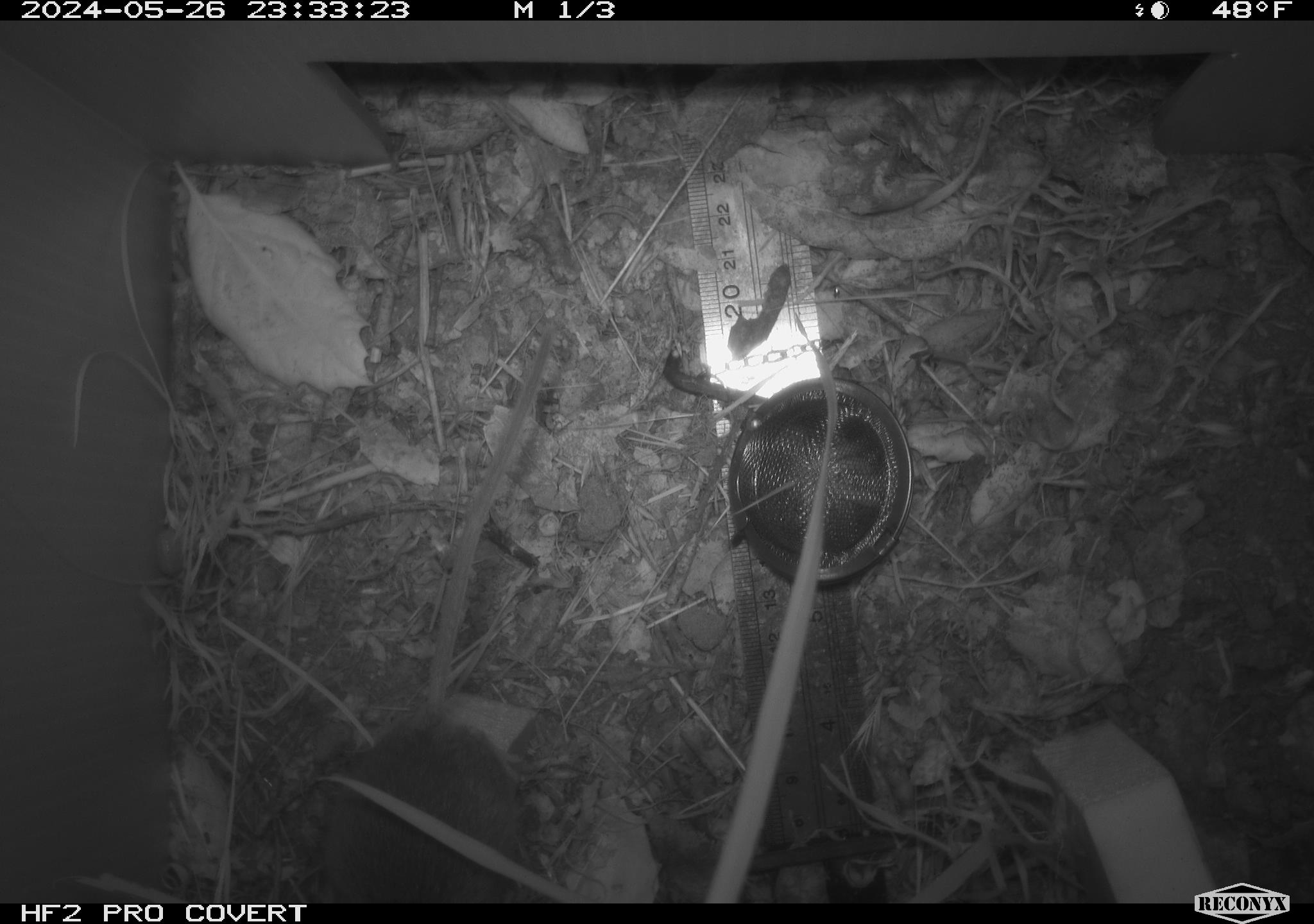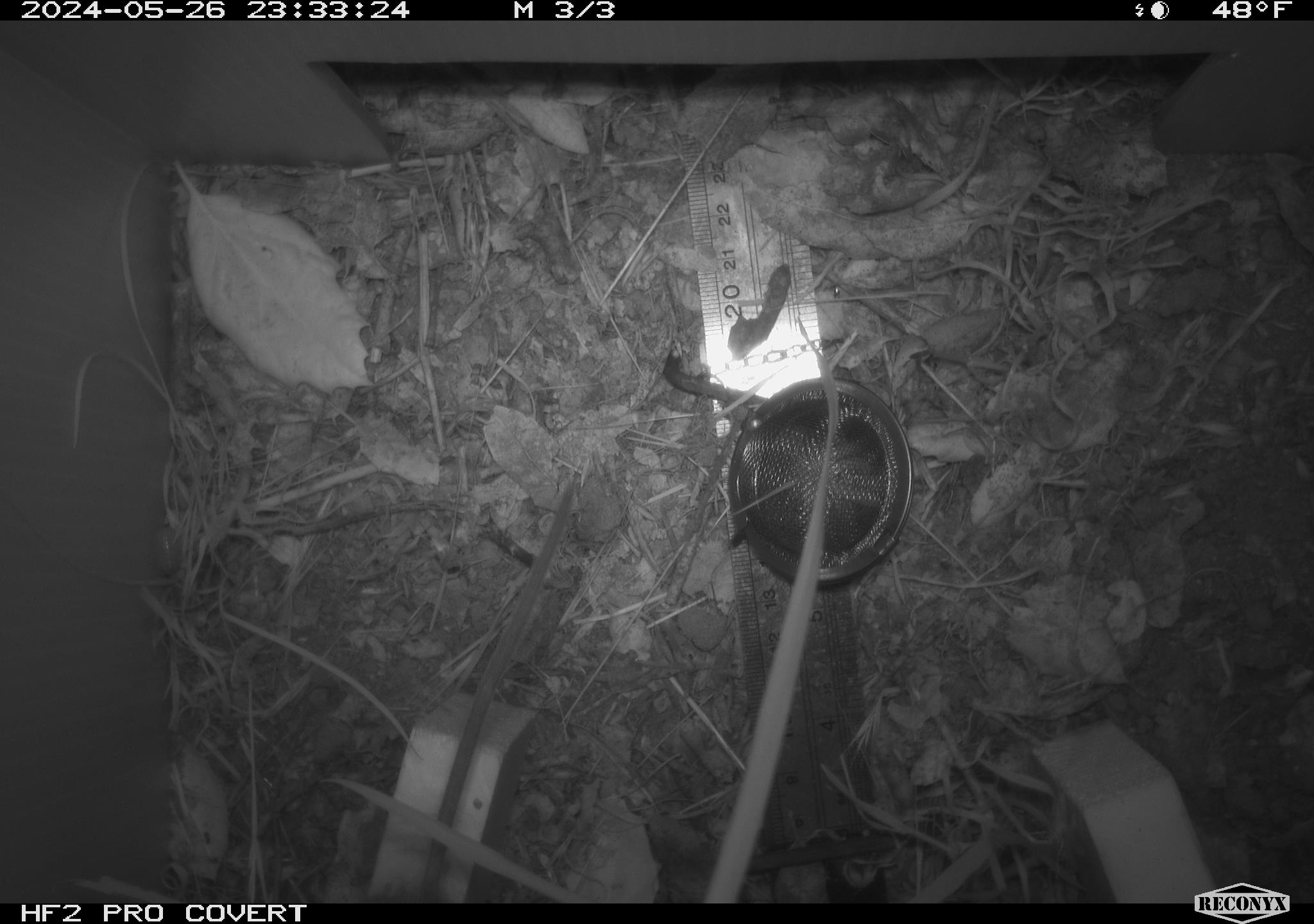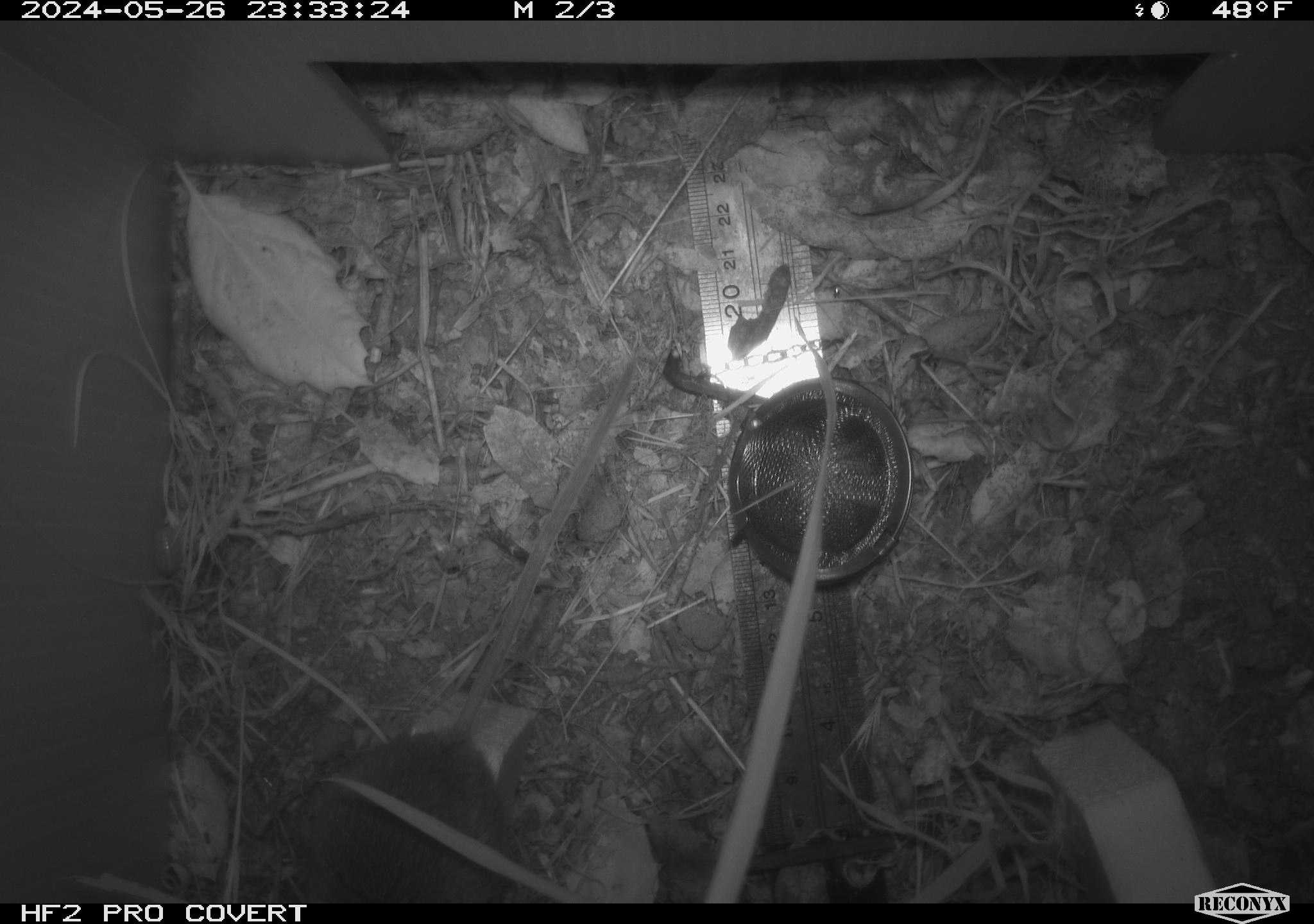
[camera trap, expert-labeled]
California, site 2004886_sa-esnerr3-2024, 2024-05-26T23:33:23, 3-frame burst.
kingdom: Animalia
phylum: Chordata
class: Mammalia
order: Rodentia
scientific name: Rodentia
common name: rodent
Rodent (Rodentia).